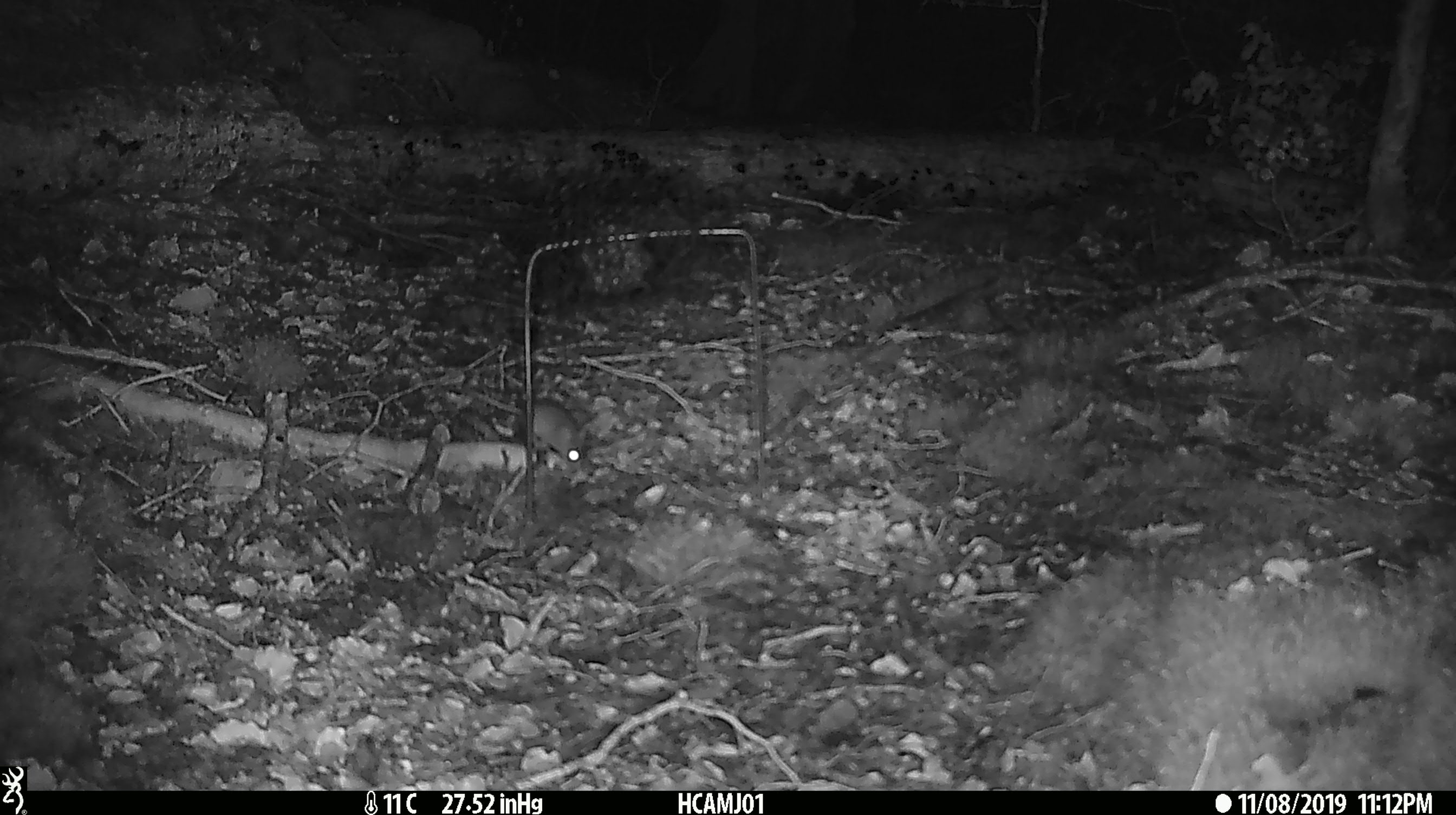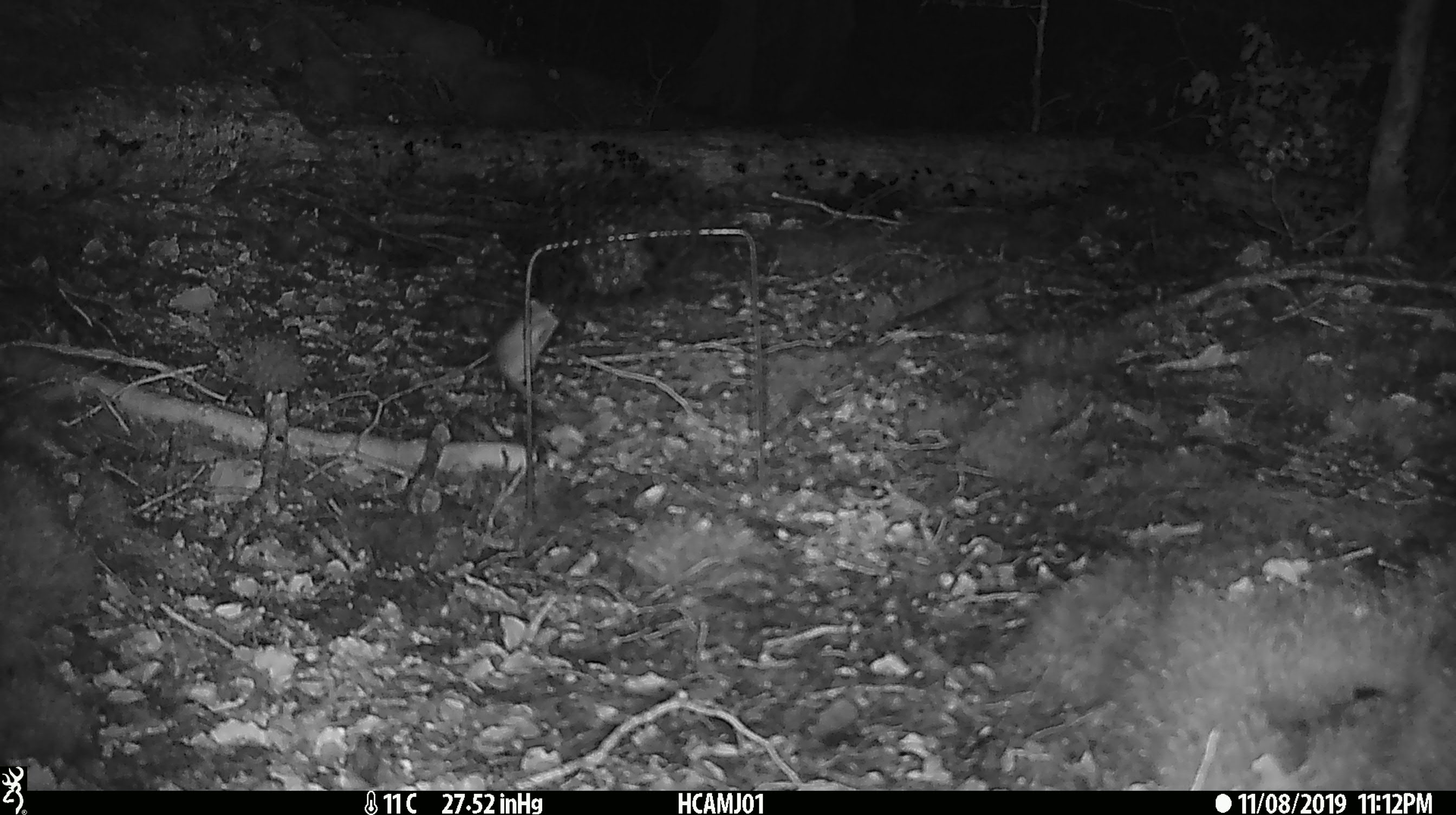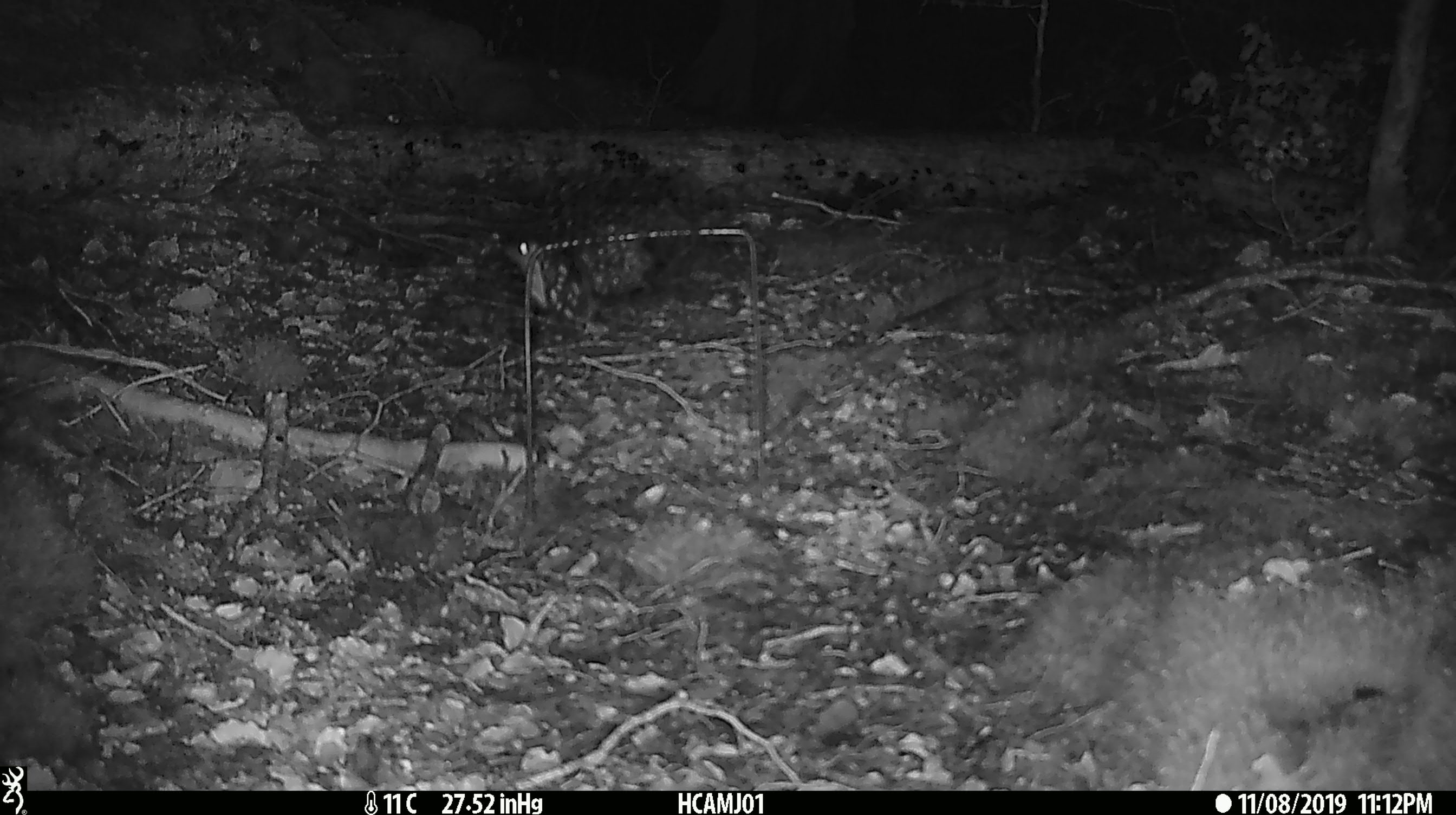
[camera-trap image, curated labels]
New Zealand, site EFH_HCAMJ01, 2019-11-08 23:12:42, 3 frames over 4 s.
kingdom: Animalia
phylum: Chordata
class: Mammalia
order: Rodentia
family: Muridae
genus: Mus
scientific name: Mus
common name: mouse